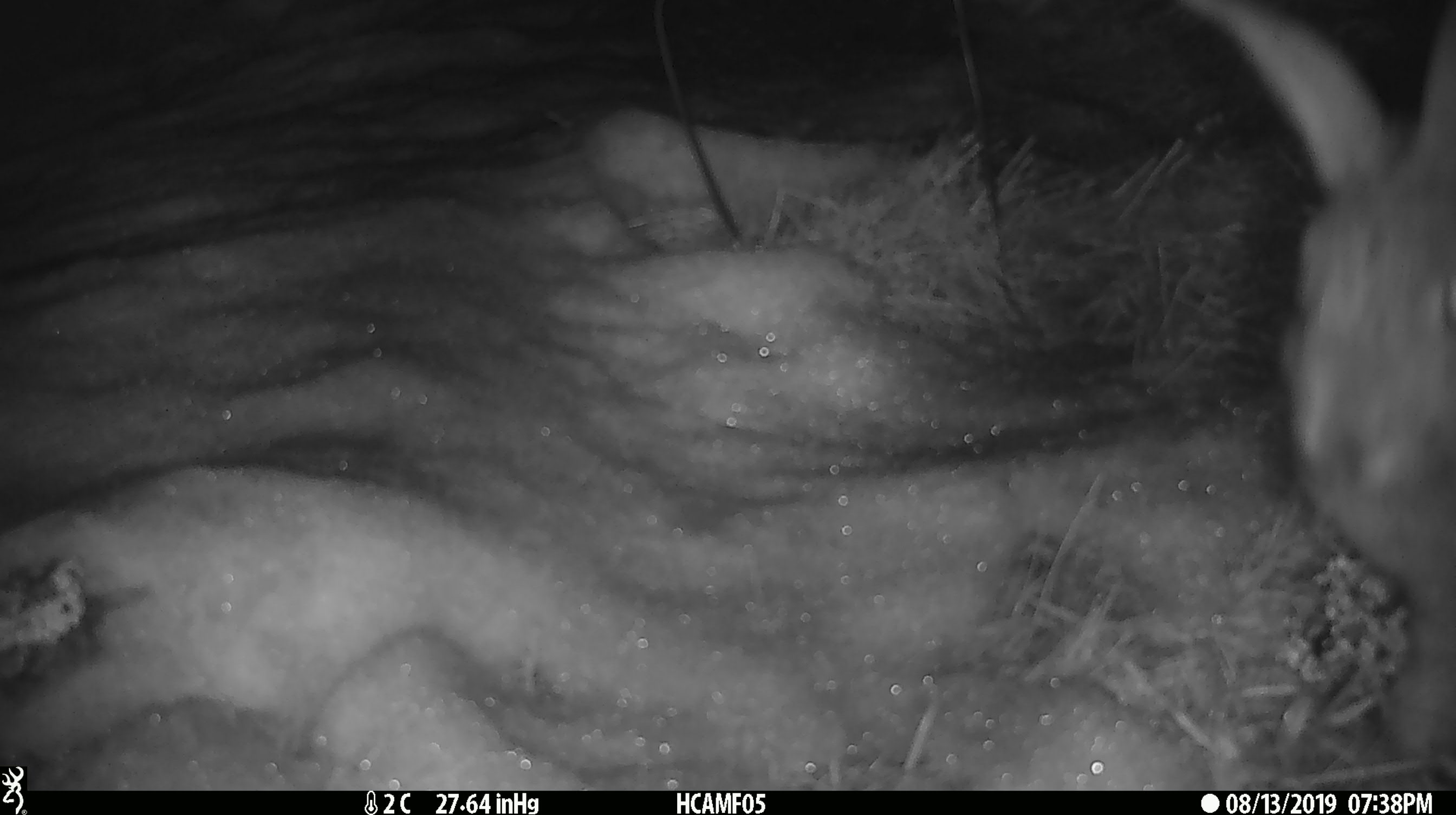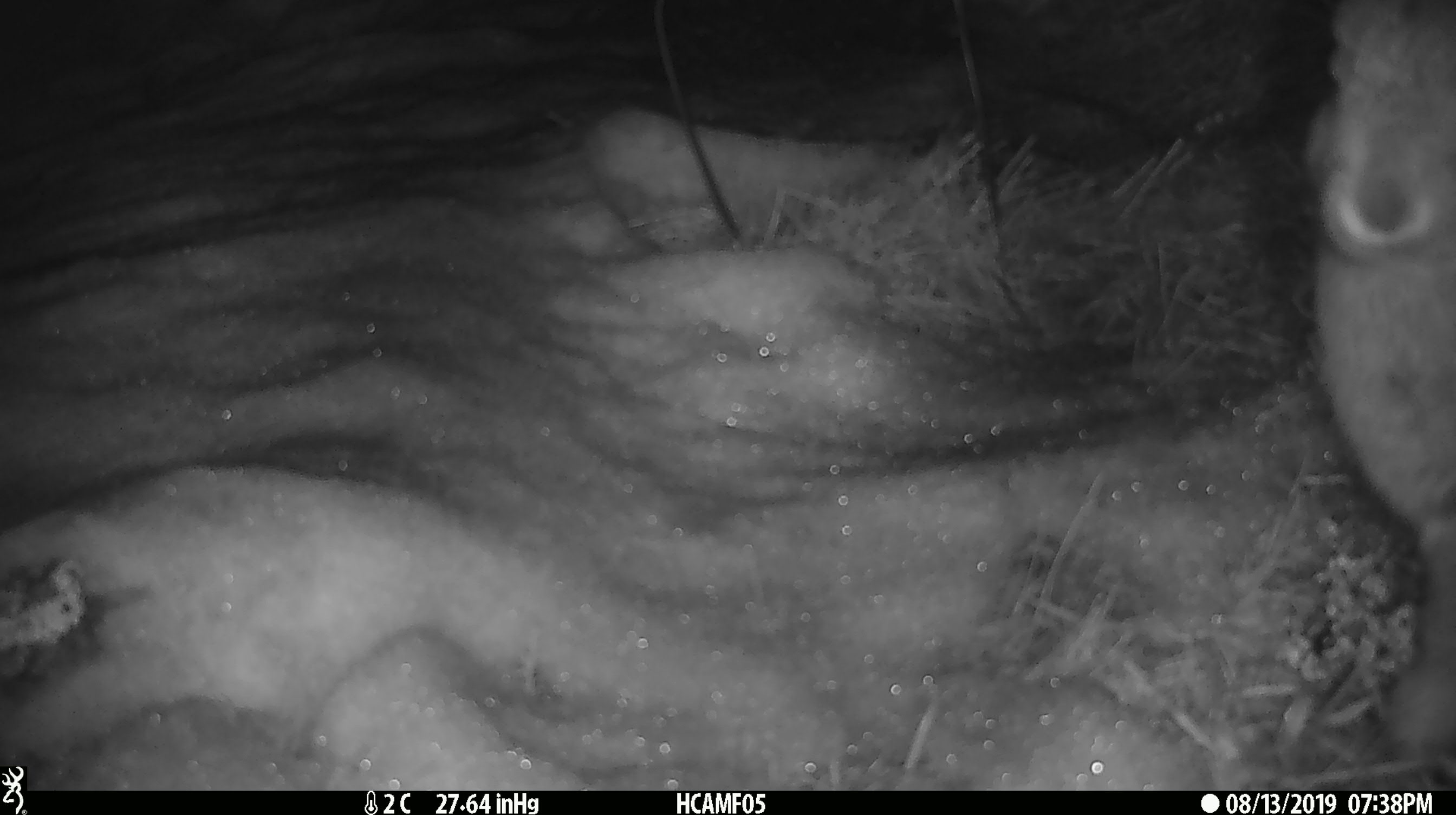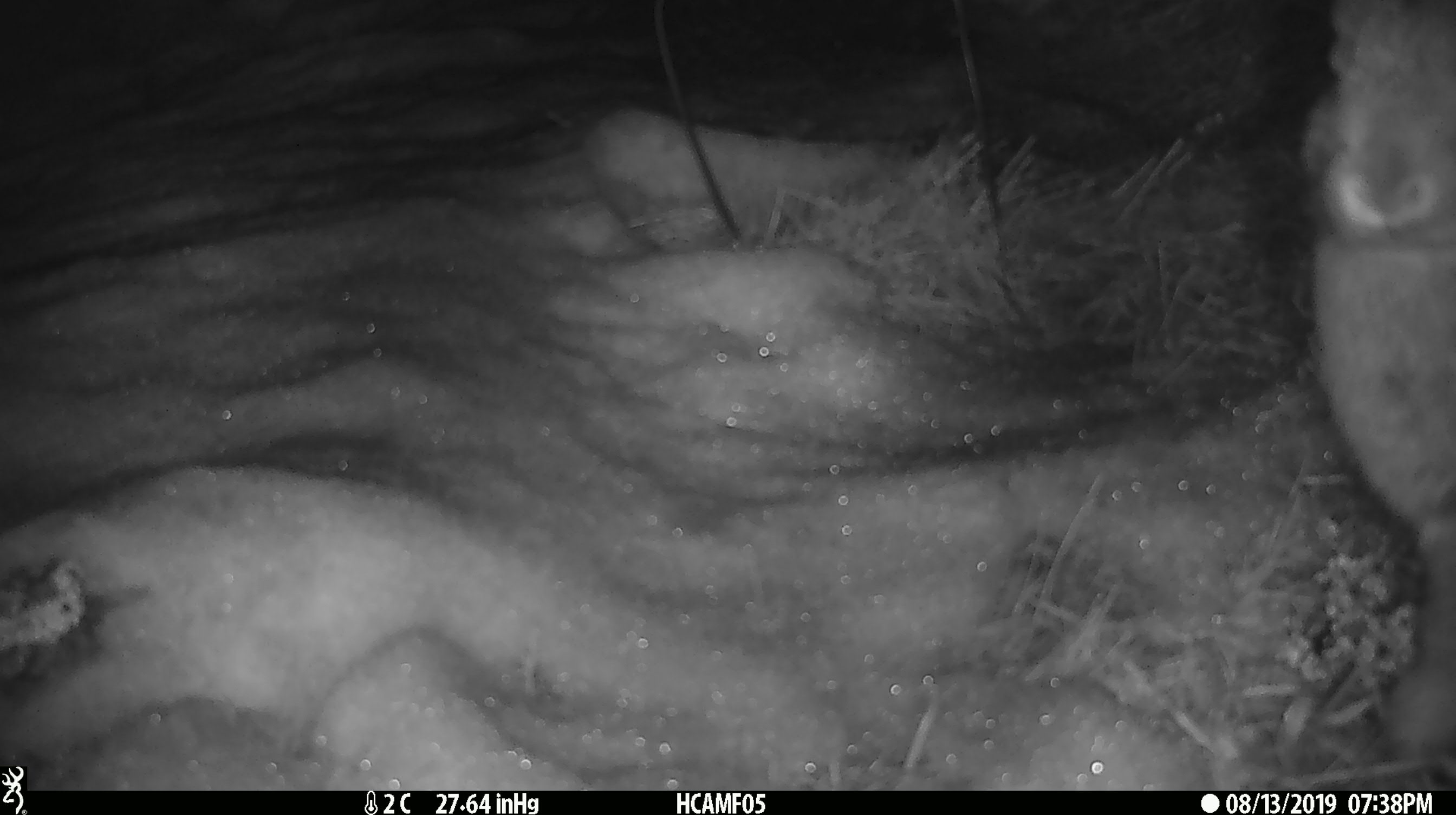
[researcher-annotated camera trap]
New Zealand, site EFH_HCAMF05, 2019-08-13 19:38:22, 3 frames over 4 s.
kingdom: Animalia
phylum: Chordata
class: Mammalia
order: Lagomorpha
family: Leporidae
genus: Lepus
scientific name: Lepus europaeus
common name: brown hare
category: hare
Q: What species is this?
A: Hare (brown hare) (Lepus europaeus).